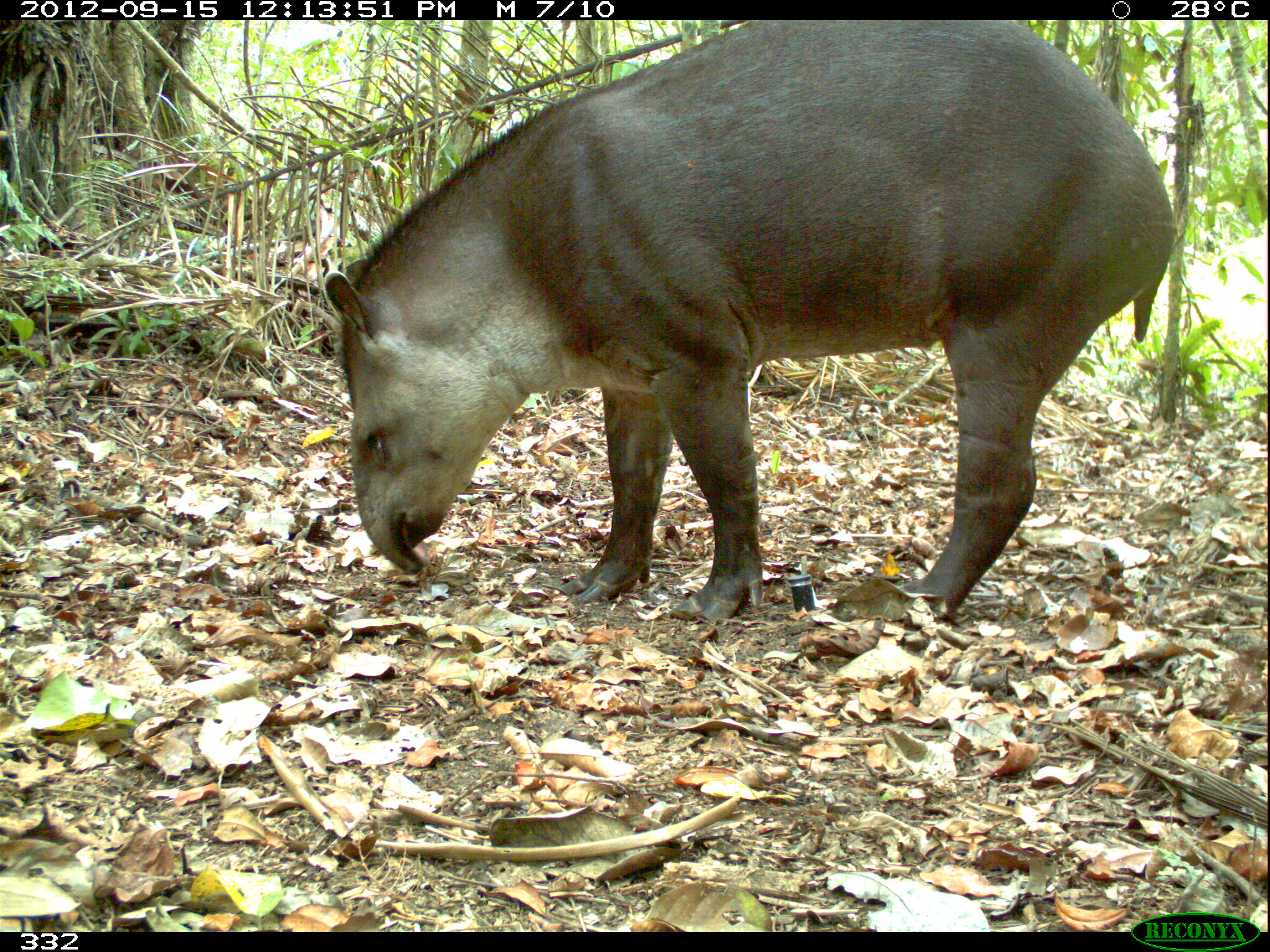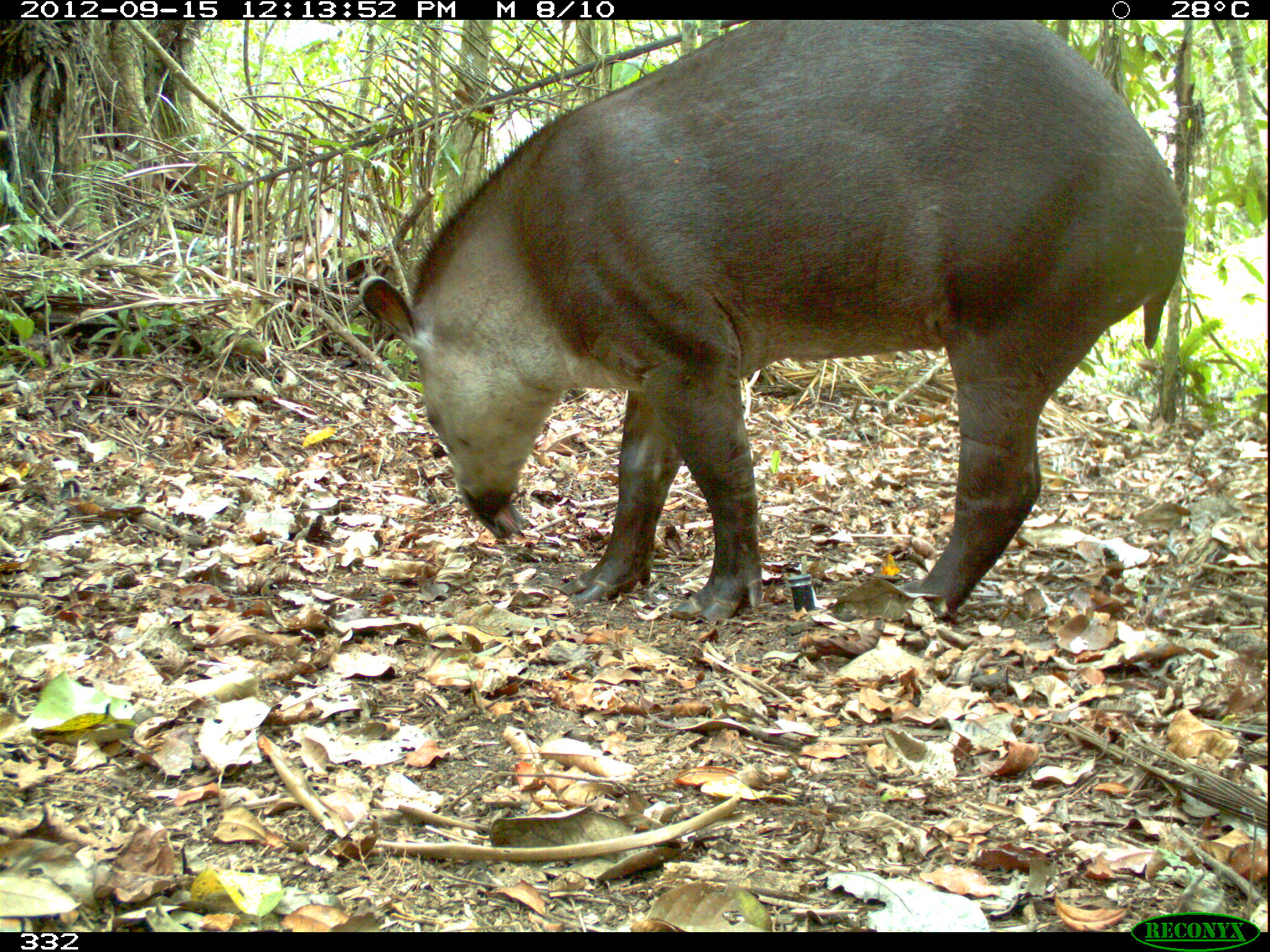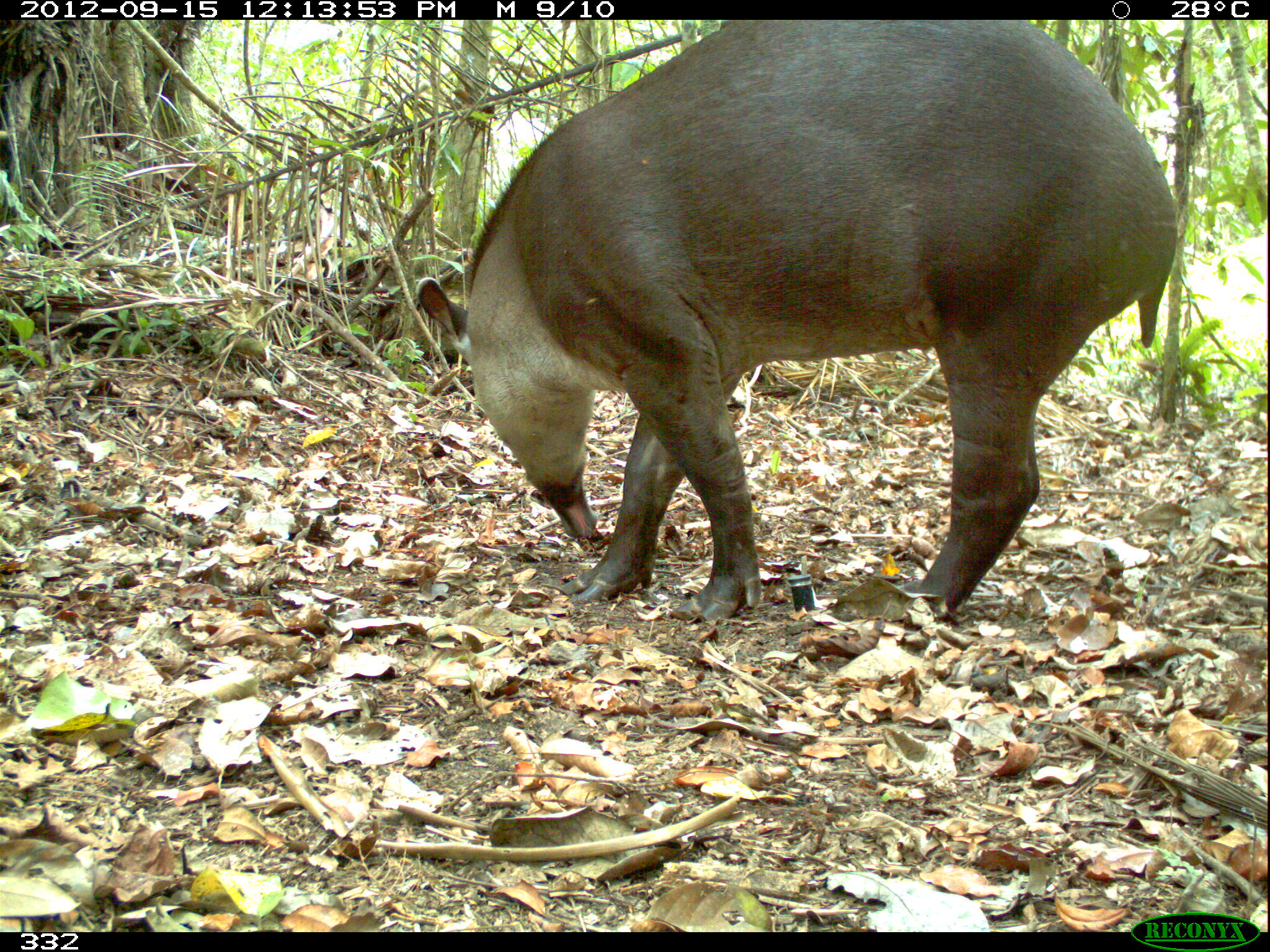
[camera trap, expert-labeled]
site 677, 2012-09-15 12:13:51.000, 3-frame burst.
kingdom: Animalia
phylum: Chordata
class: Mammalia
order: Perissodactyla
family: Tapiridae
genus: Tapirus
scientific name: Tapirus terrestris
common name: south american tapir